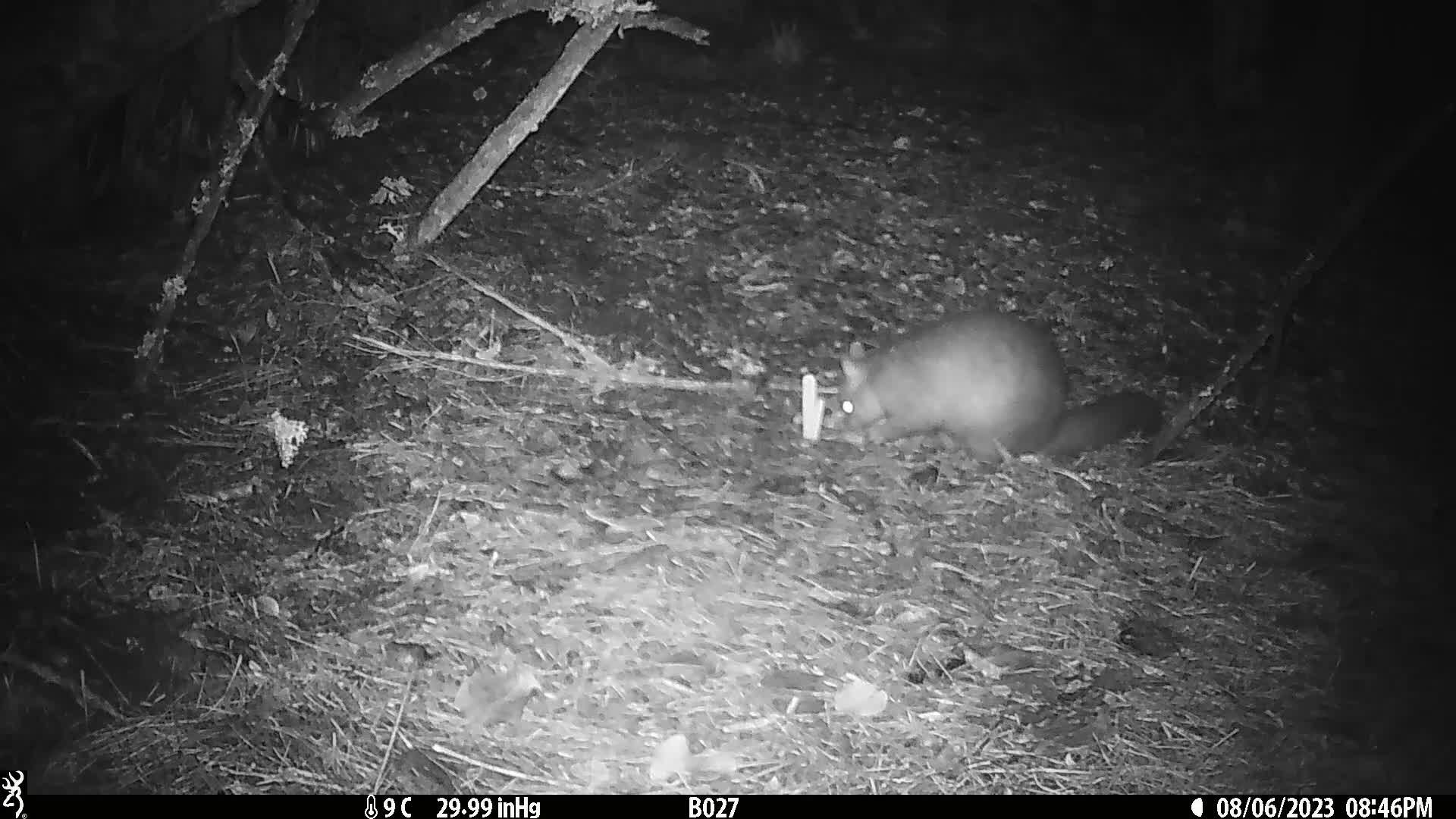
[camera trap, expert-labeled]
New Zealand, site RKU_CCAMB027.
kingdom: Animalia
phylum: Chordata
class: Mammalia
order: Diprotodontia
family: Phalangeridae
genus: Trichosurus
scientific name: Trichosurus vulpecula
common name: common brushtail possum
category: possum